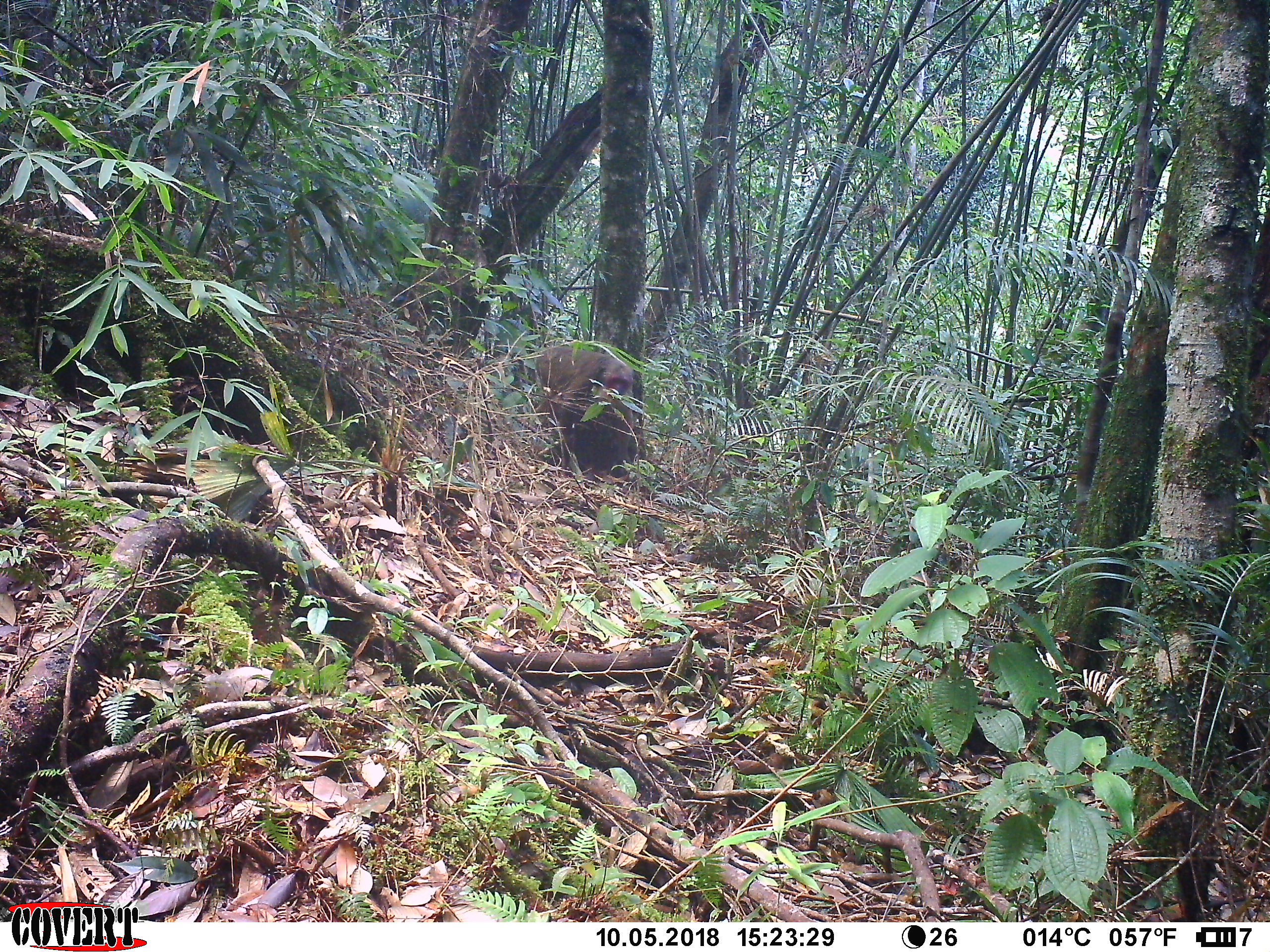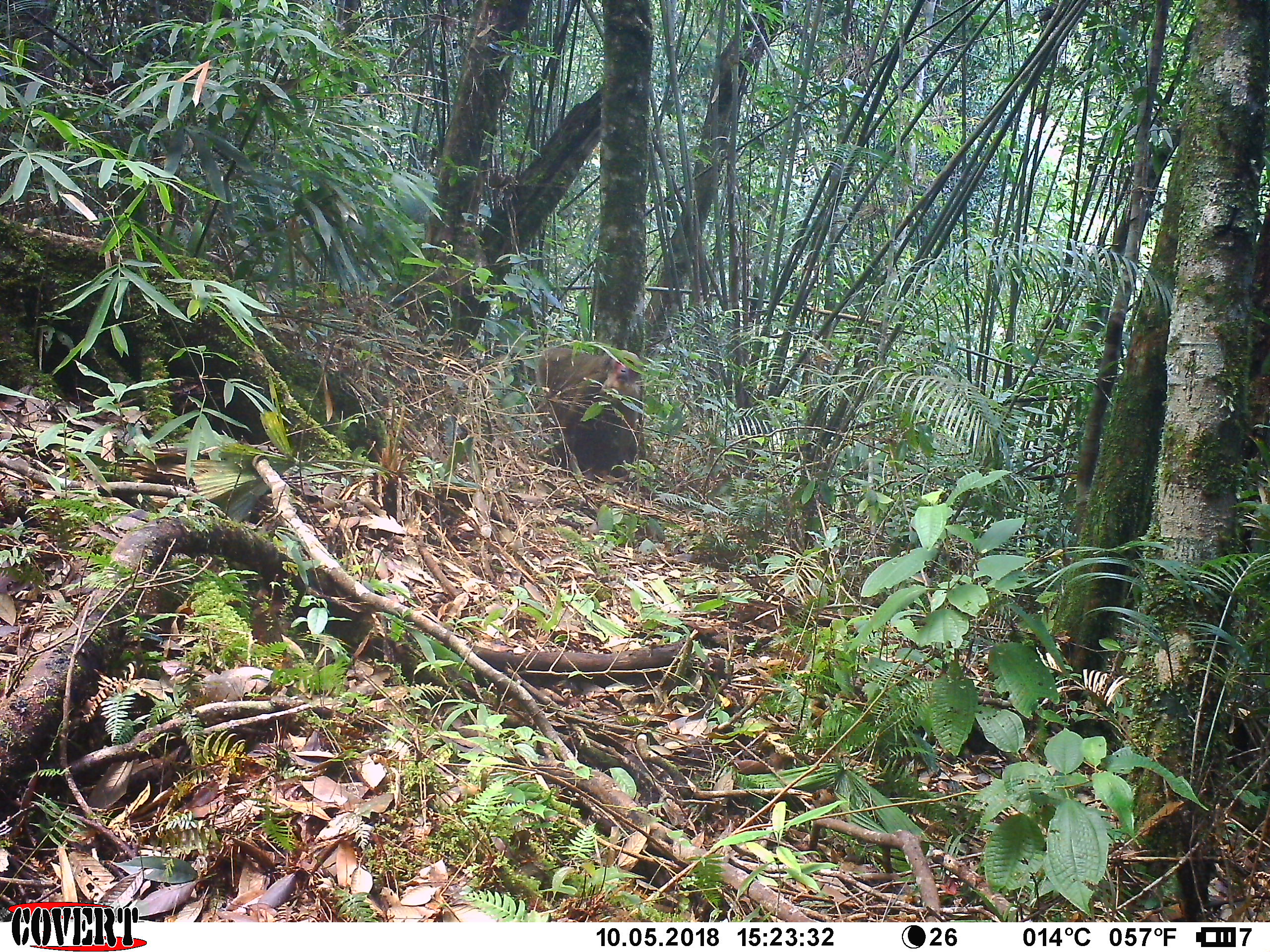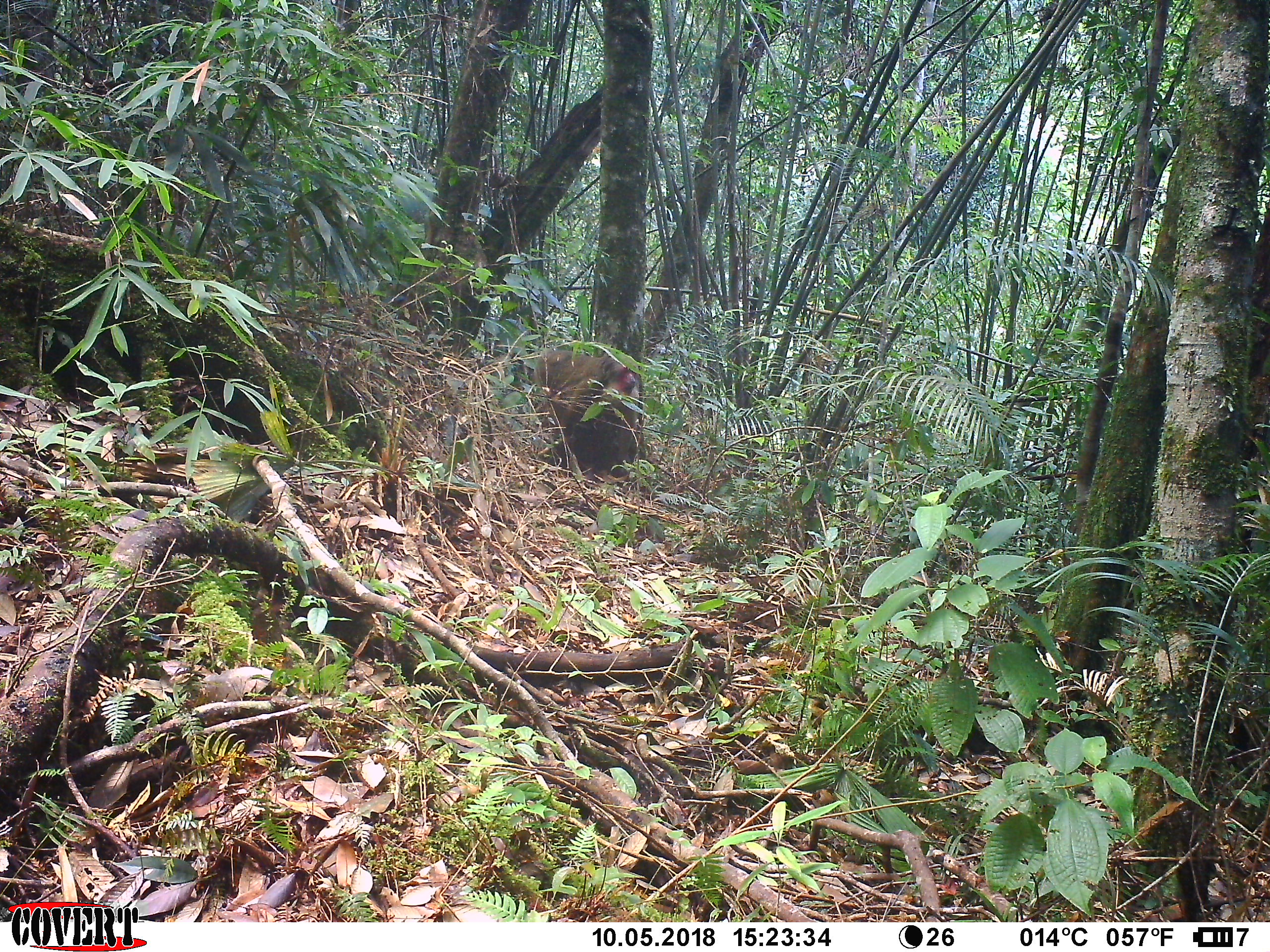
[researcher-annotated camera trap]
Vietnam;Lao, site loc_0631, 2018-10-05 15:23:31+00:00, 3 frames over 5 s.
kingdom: Animalia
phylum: Chordata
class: Mammalia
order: Primates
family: Cercopithecidae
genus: Macaca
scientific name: Macaca arctoides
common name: stump-tailed macaque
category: stump tailed macaque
Stump tailed macaque (stump-tailed macaque) (Macaca arctoides). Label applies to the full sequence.